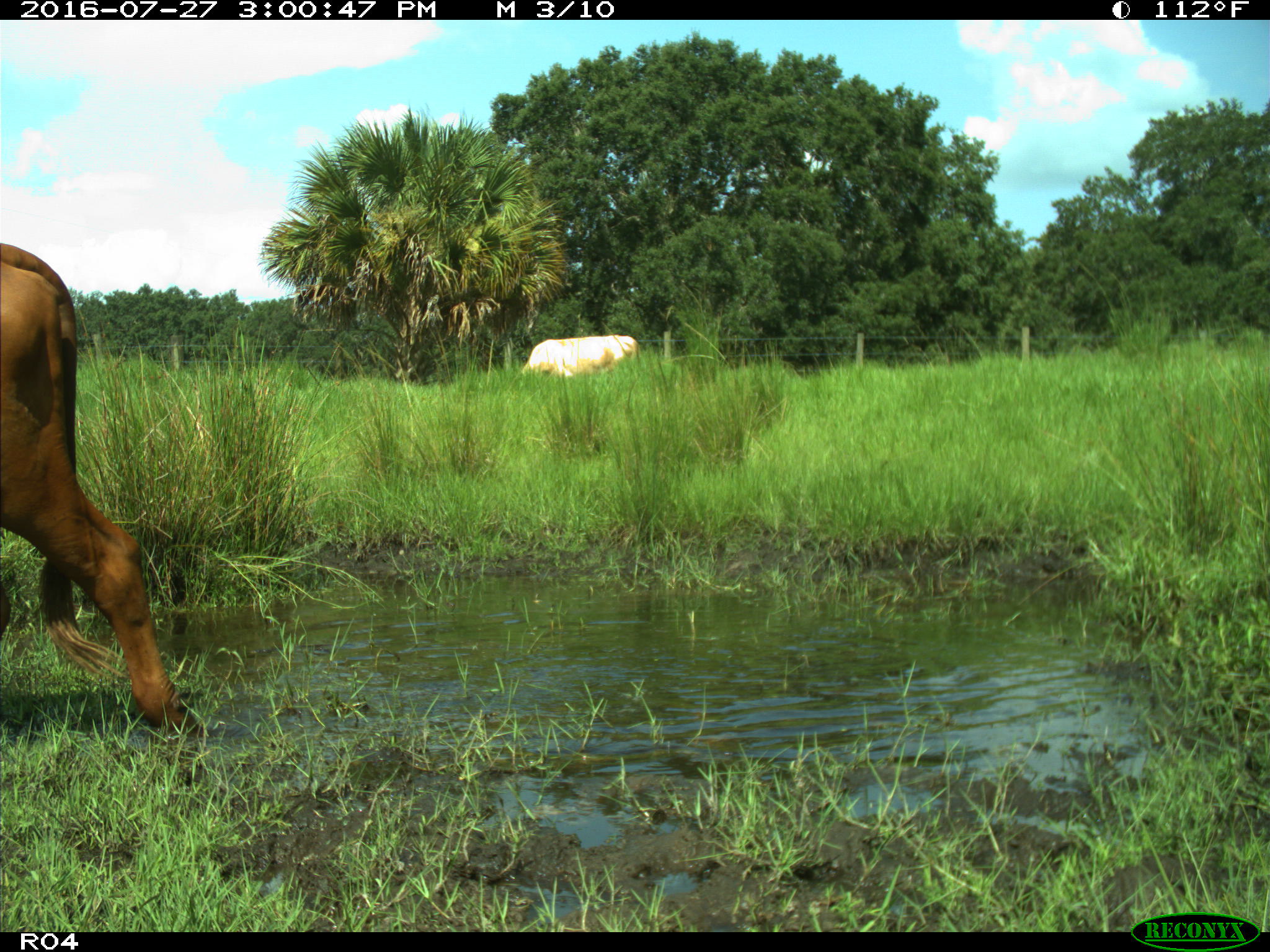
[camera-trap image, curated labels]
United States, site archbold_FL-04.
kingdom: Animalia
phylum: Chordata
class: Mammalia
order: Artiodactyla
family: Bovidae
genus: Bos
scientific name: Bos taurus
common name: domestic cow